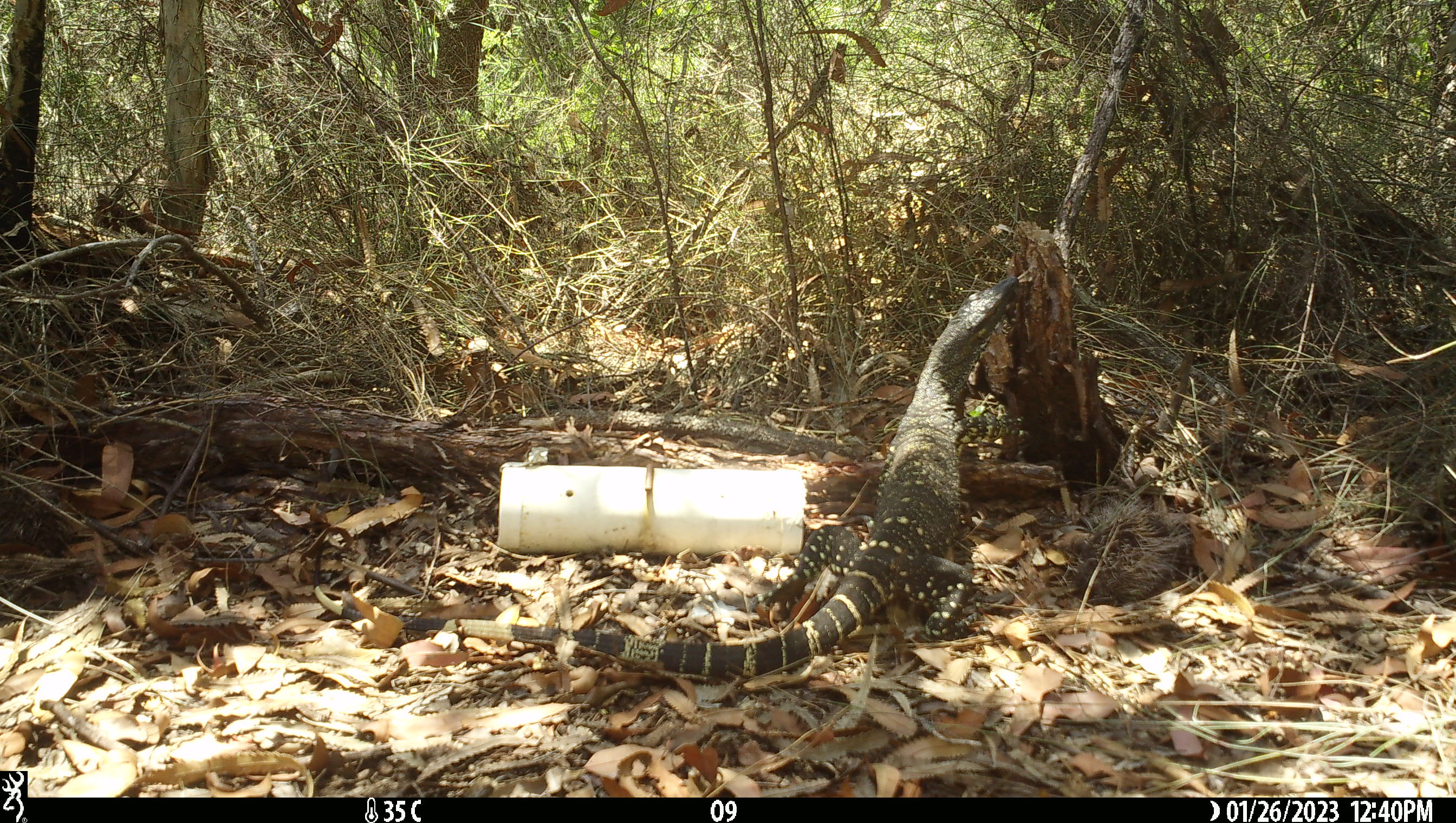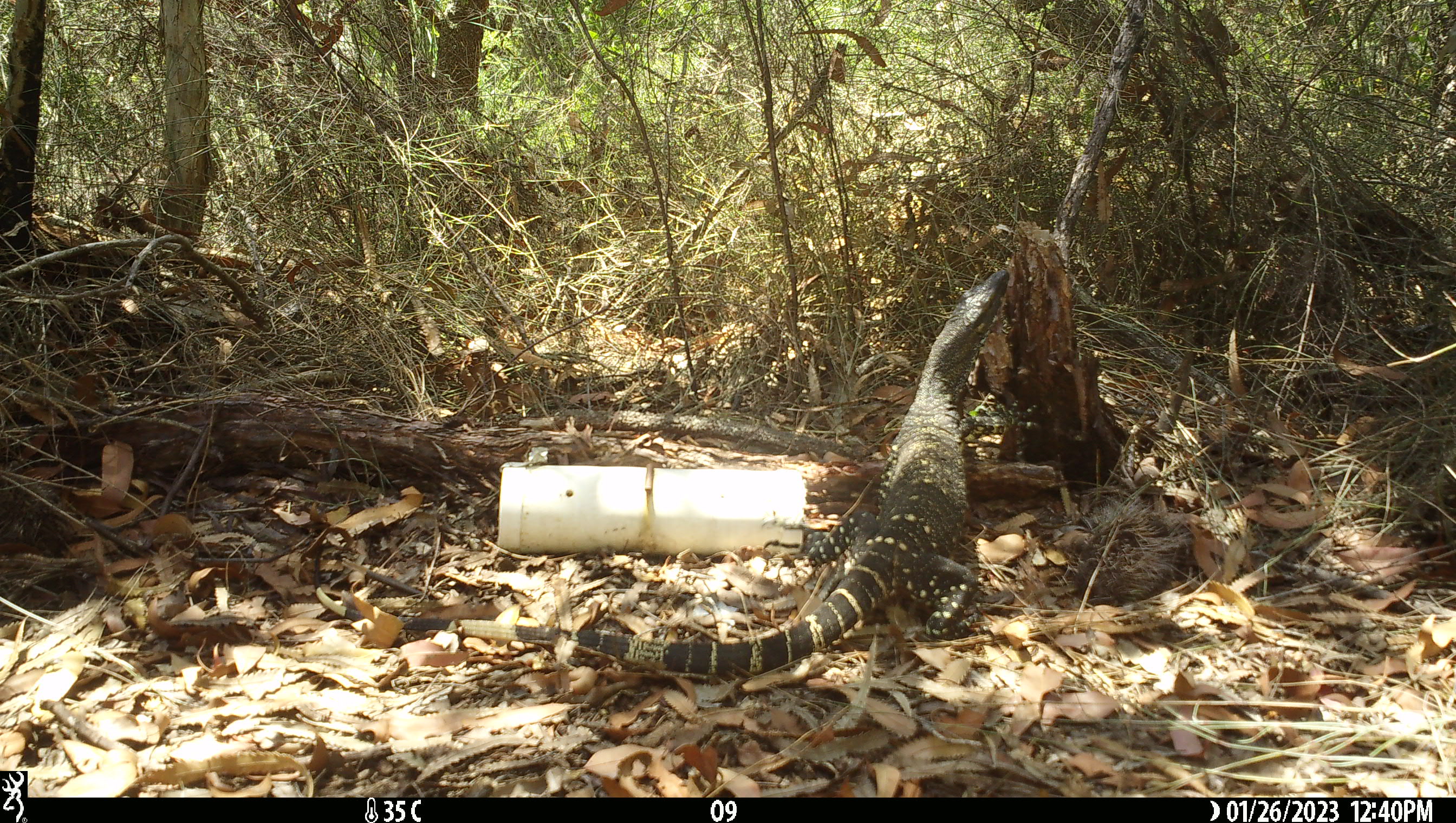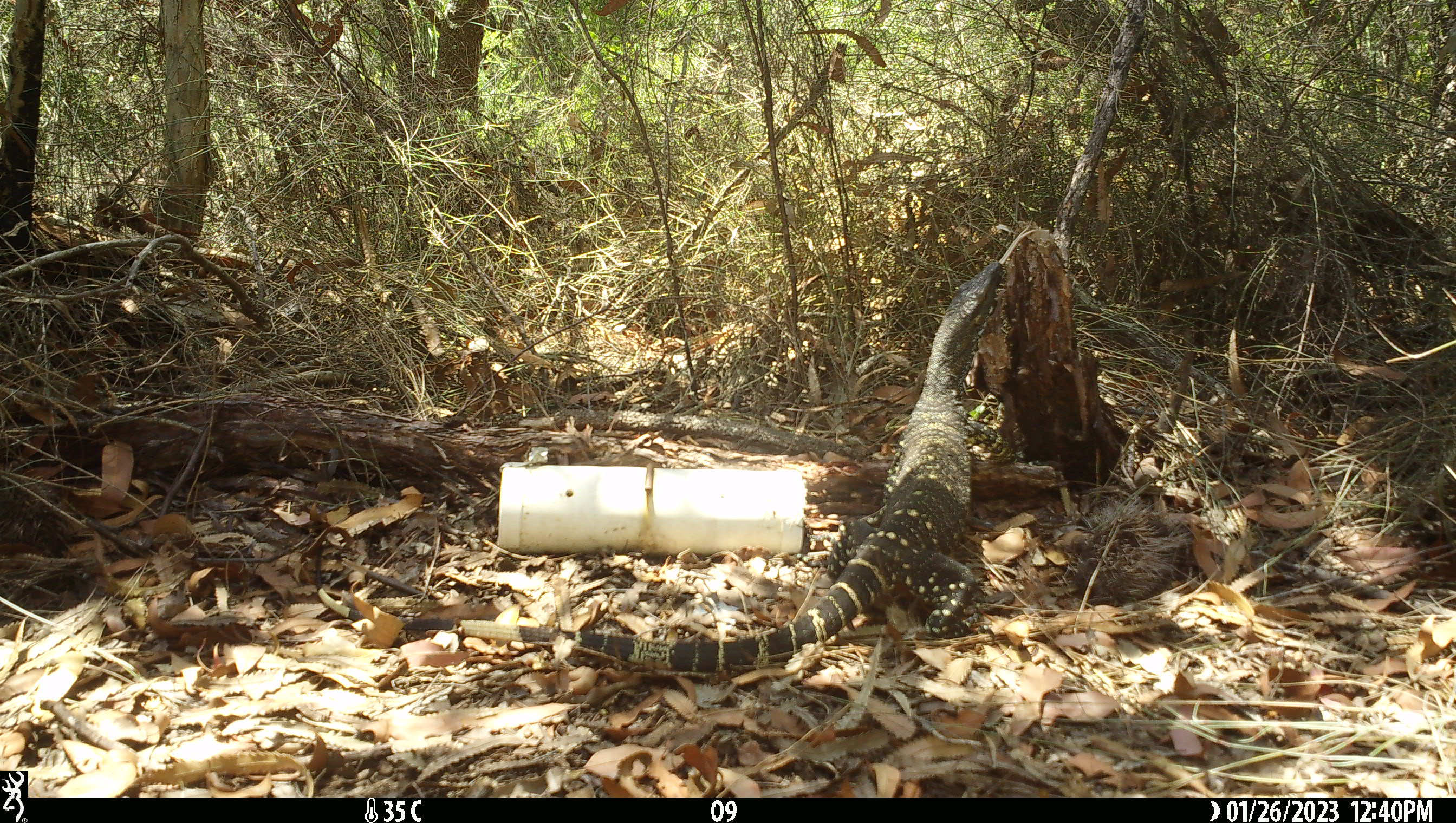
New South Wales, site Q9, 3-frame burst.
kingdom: Animalia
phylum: Chordata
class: Reptilia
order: Squamata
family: Varanidae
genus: Varanus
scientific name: Varanus varius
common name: lace monitor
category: goanna